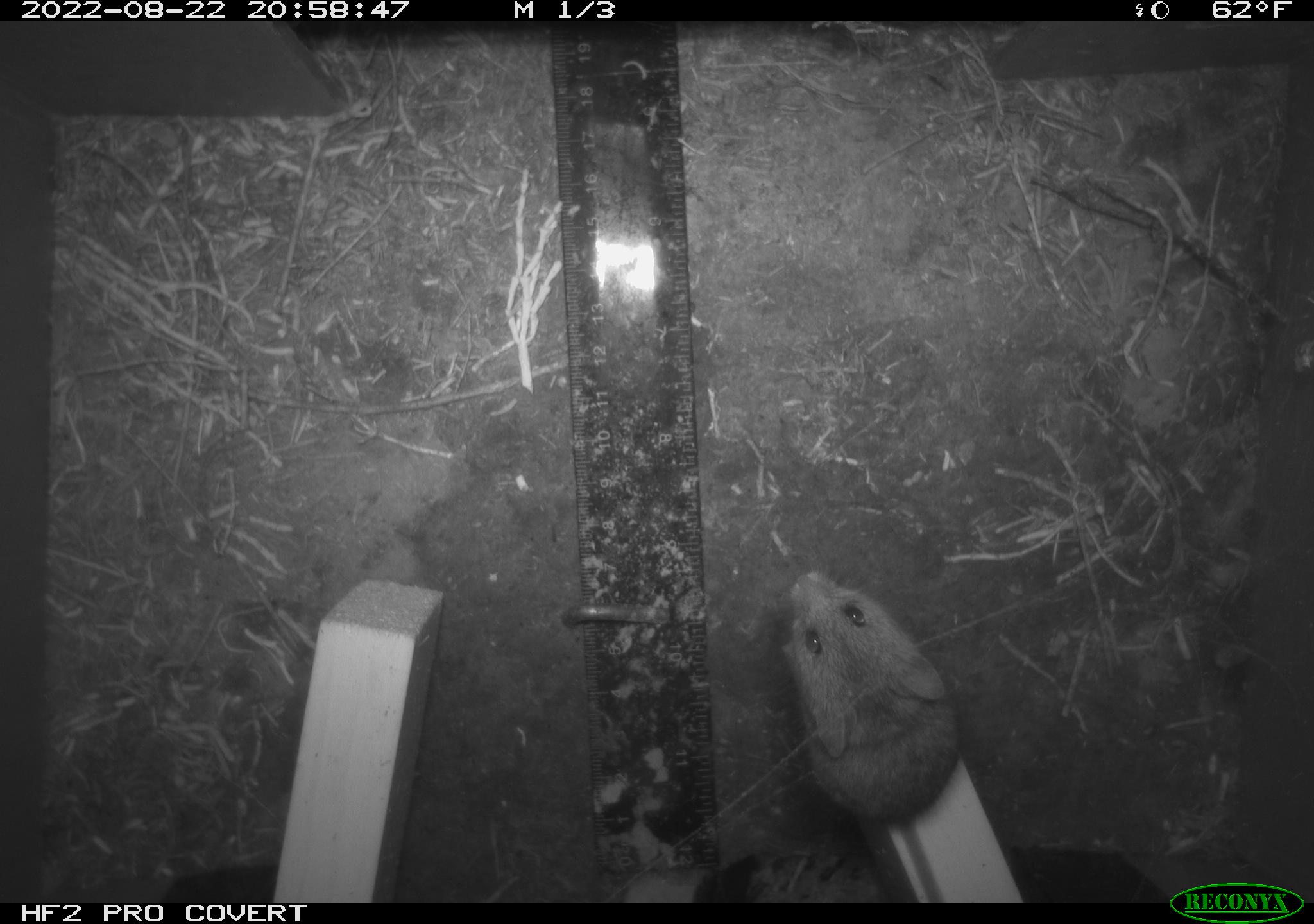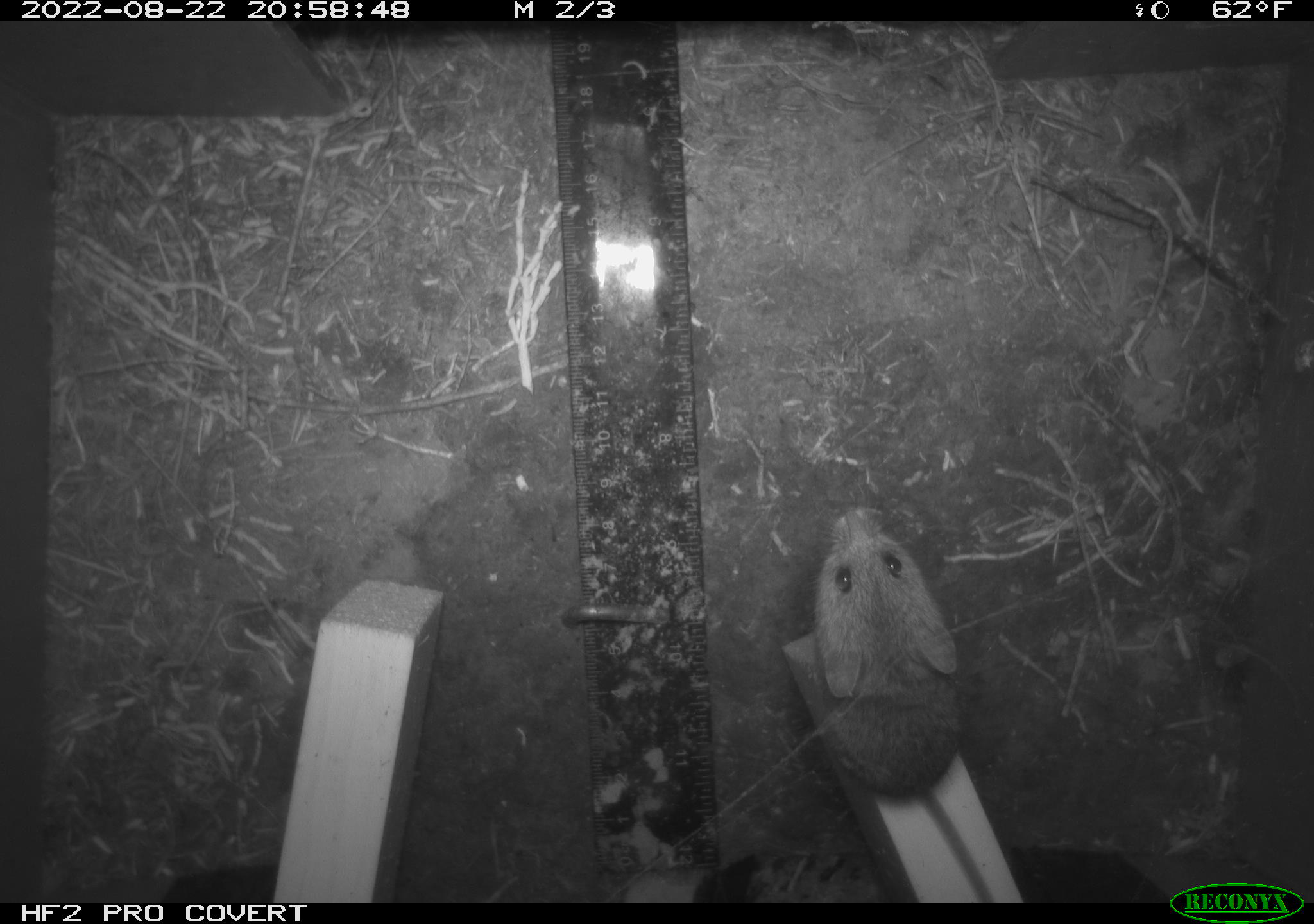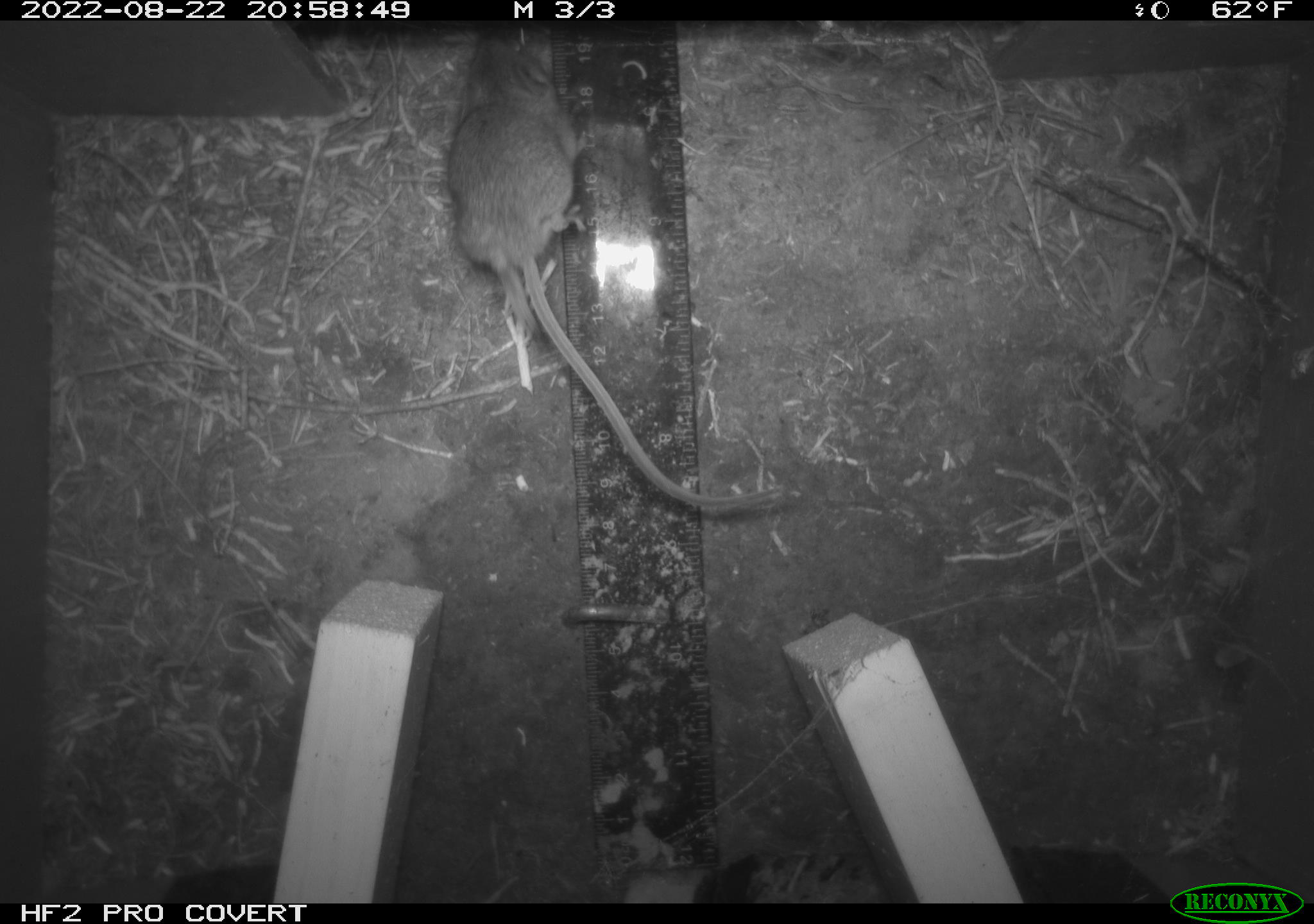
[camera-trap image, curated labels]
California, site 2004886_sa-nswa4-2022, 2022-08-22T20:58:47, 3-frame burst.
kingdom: Animalia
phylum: Chordata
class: Mammalia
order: Rodentia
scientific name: Rodentia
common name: rodent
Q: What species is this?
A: Rodent (Rodentia).